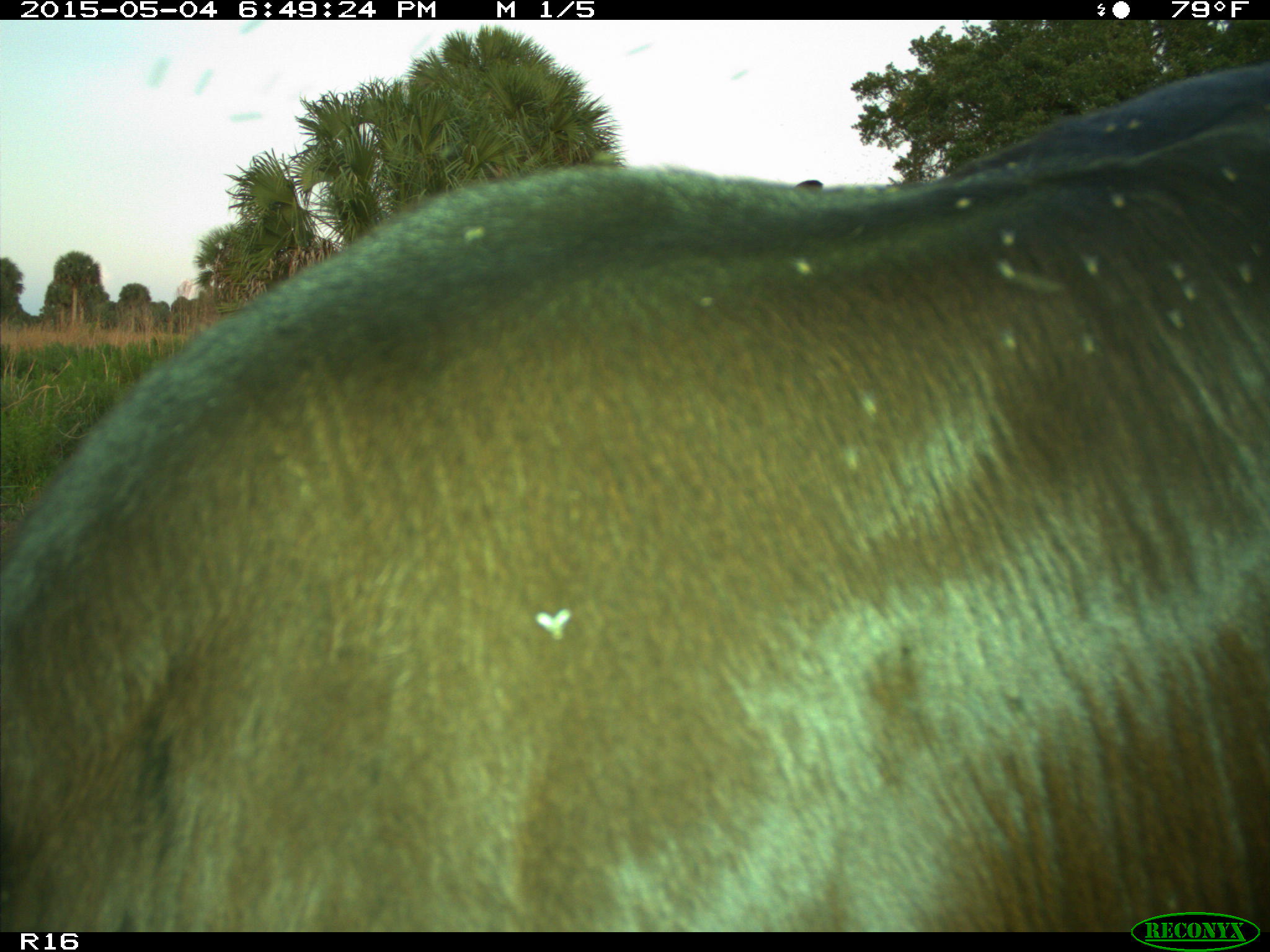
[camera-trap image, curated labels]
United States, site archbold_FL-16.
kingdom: Animalia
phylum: Chordata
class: Mammalia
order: Artiodactyla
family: Bovidae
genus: Bos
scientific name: Bos taurus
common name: domestic cow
Bos taurus (domestic cow).